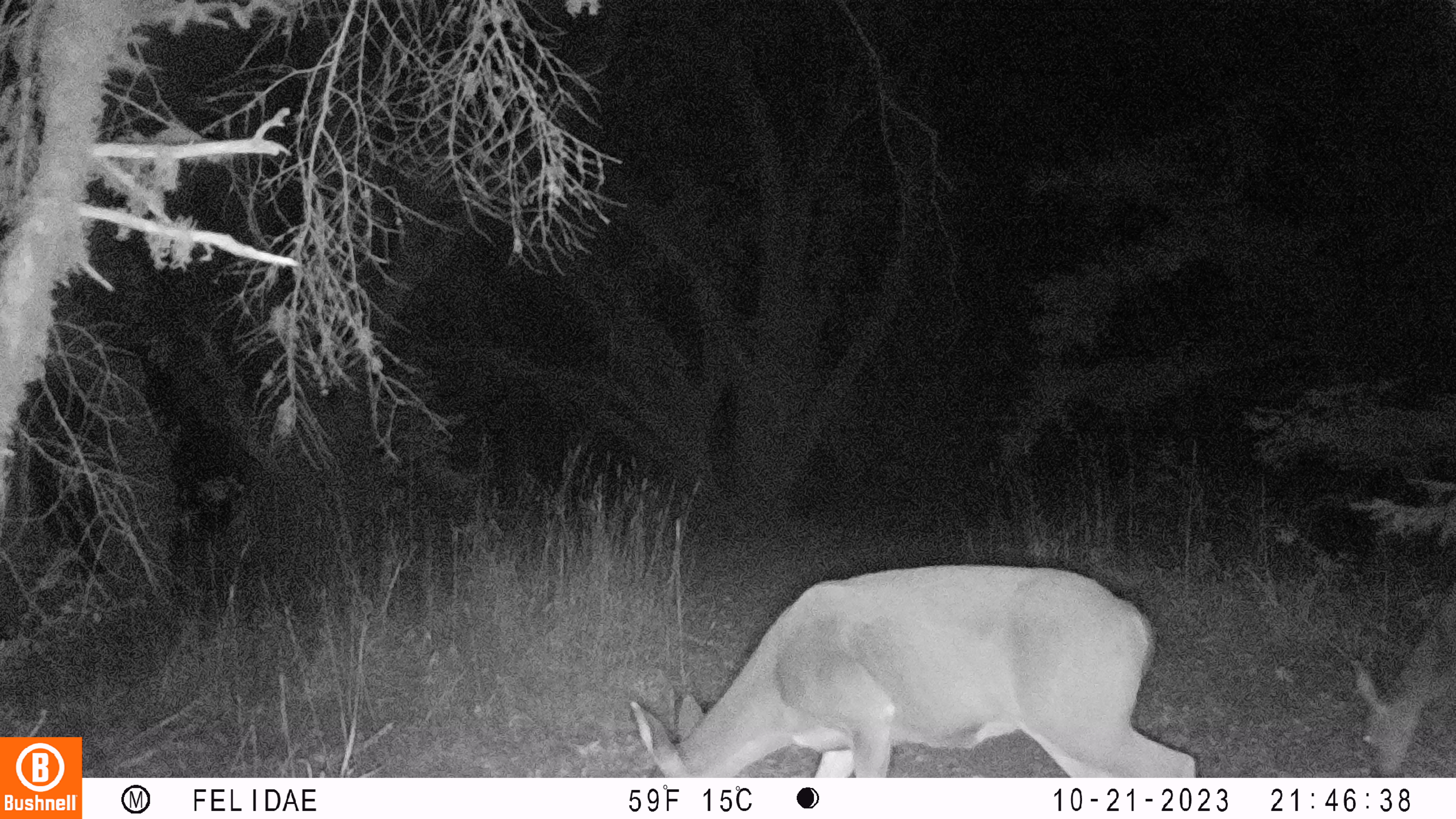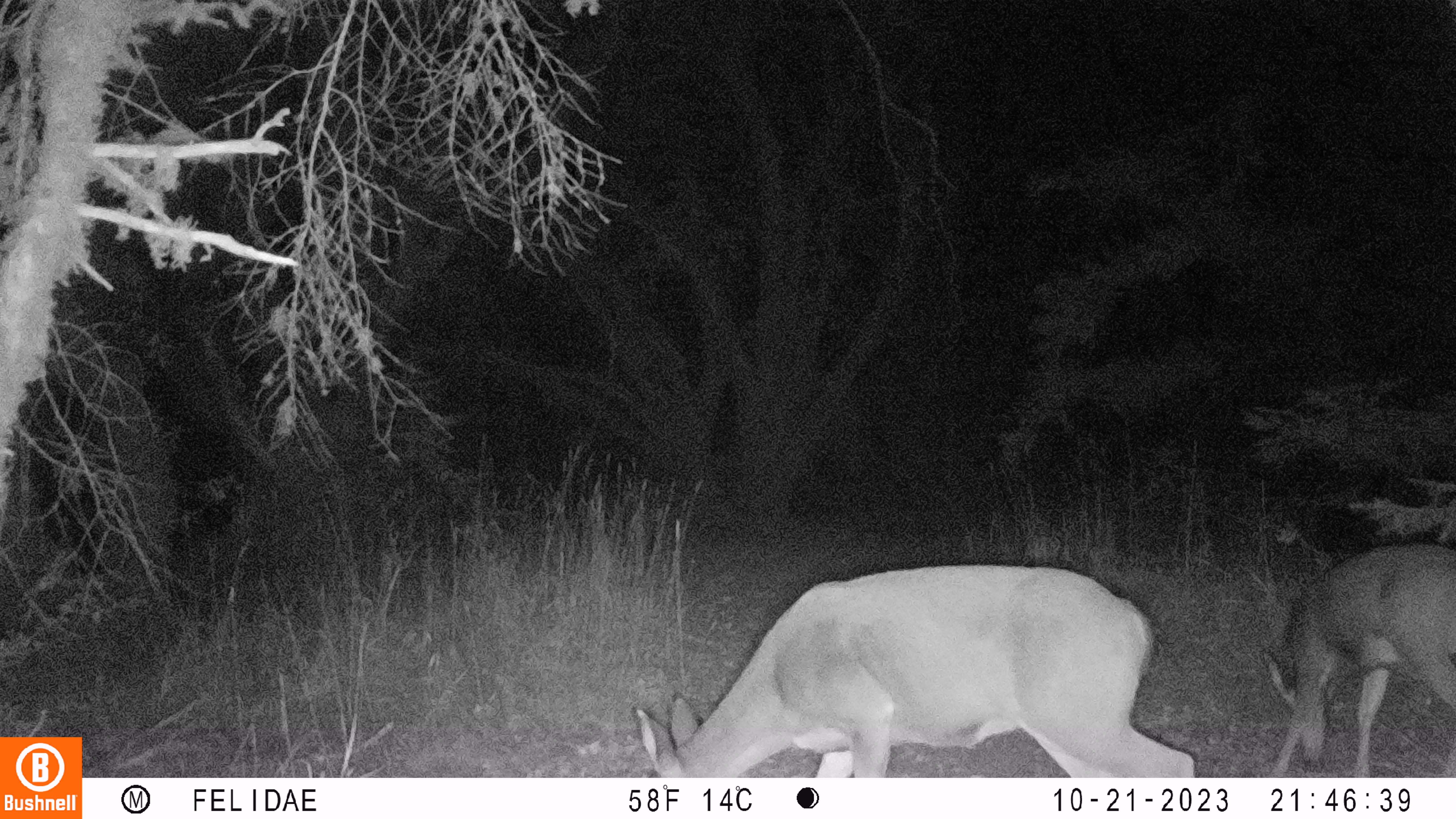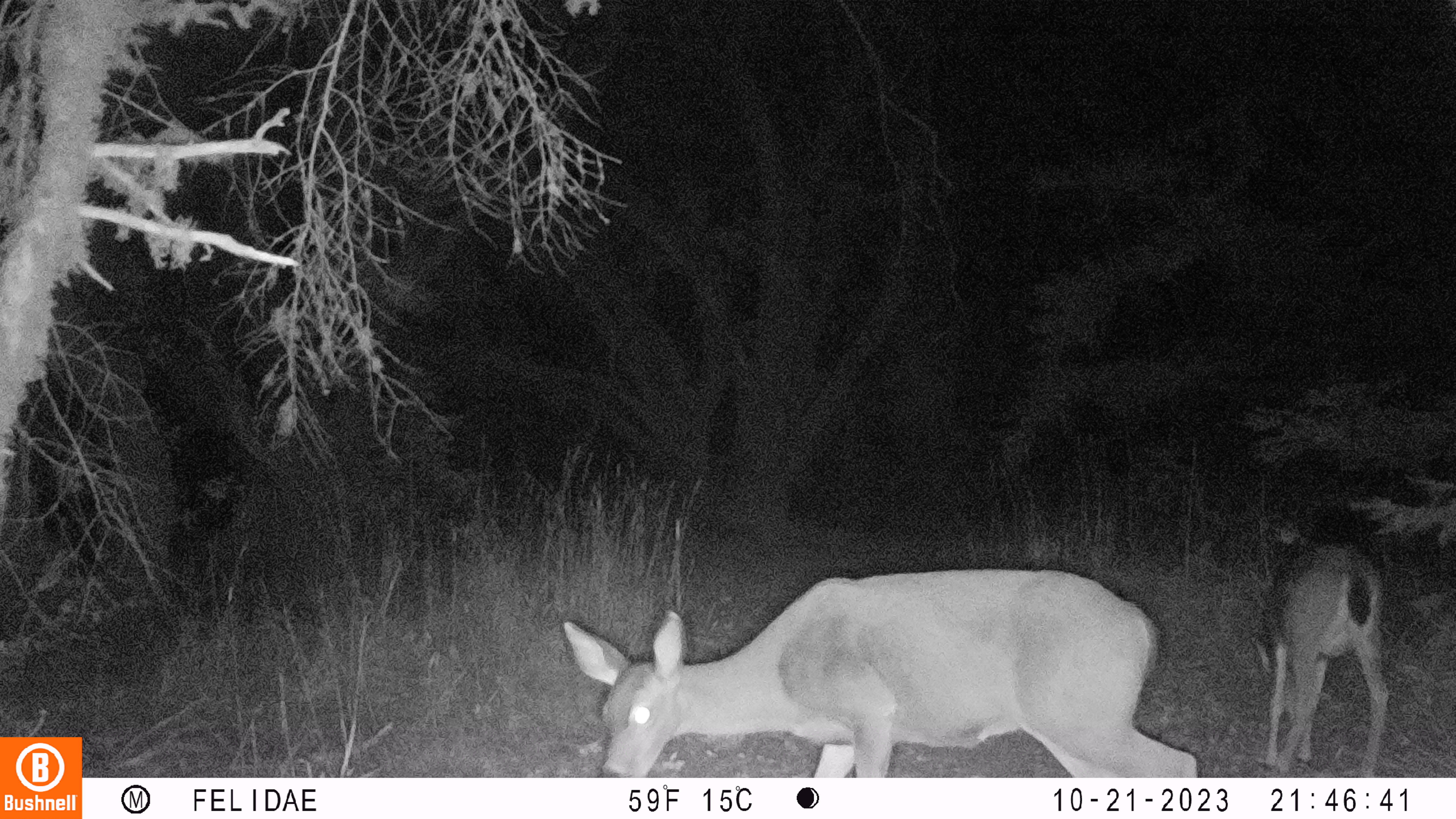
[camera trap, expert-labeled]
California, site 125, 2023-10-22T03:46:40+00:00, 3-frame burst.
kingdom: Animalia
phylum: Chordata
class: Mammalia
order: Artiodactyla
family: Cervidae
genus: Odocoileus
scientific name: Odocoileus hemionus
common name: mule deer